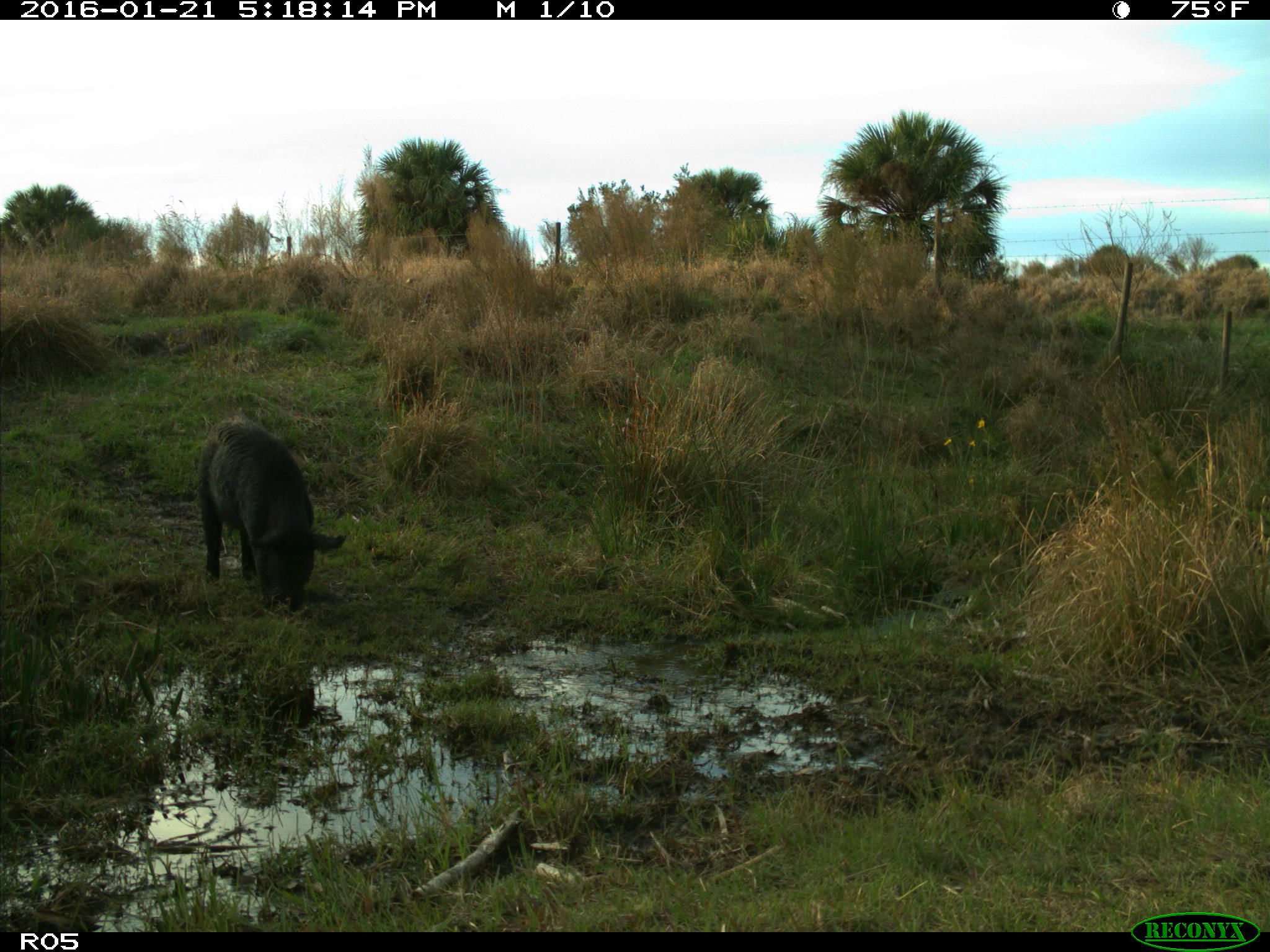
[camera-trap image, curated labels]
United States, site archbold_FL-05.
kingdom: Animalia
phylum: Chordata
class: Mammalia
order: Artiodactyla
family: Suidae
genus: Sus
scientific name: Sus scrofa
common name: wild boar